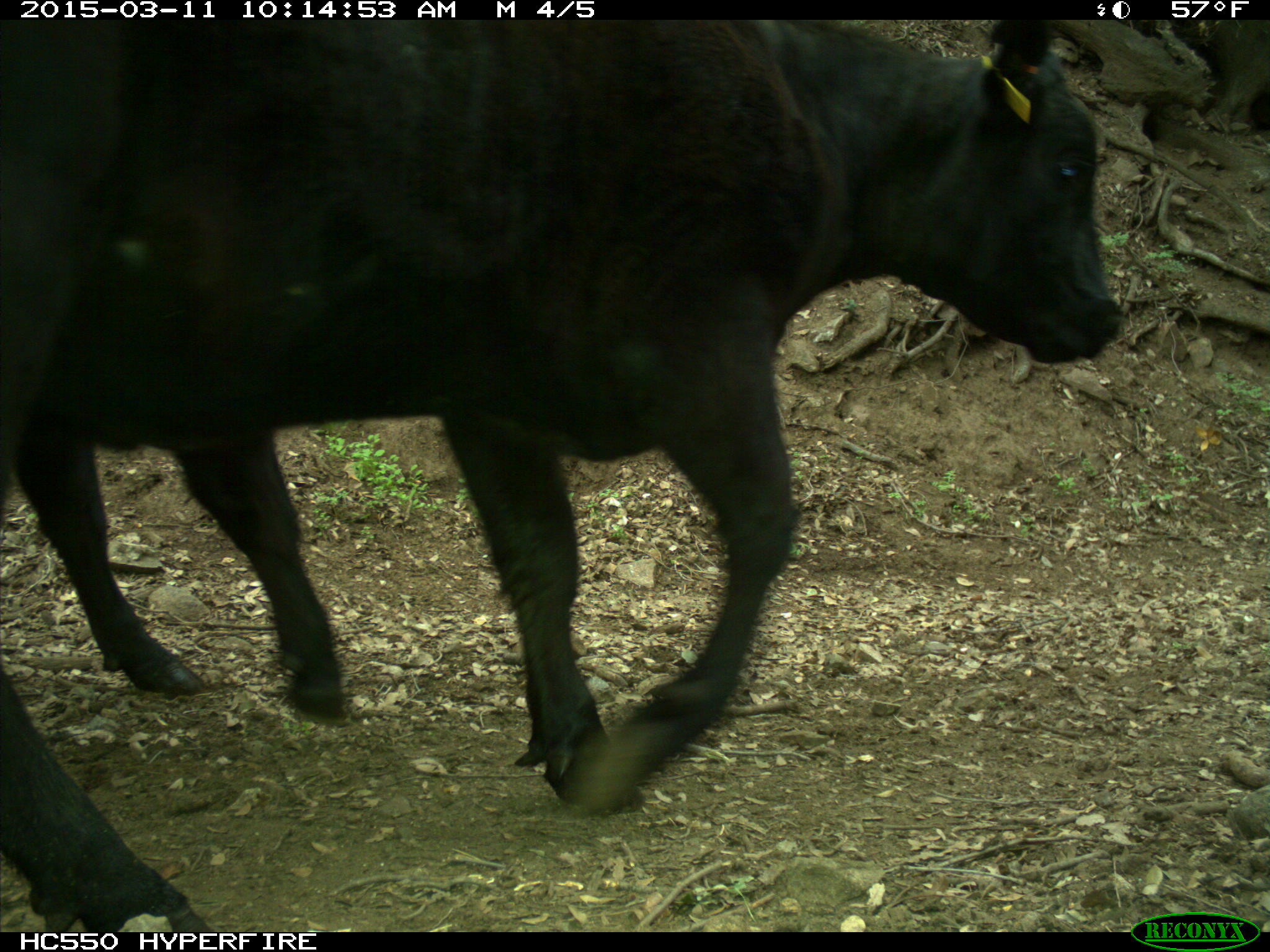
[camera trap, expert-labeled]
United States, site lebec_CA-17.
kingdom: Animalia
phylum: Chordata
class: Mammalia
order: Artiodactyla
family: Bovidae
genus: Bos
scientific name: Bos taurus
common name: domestic cow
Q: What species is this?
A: Bos taurus (domestic cow).